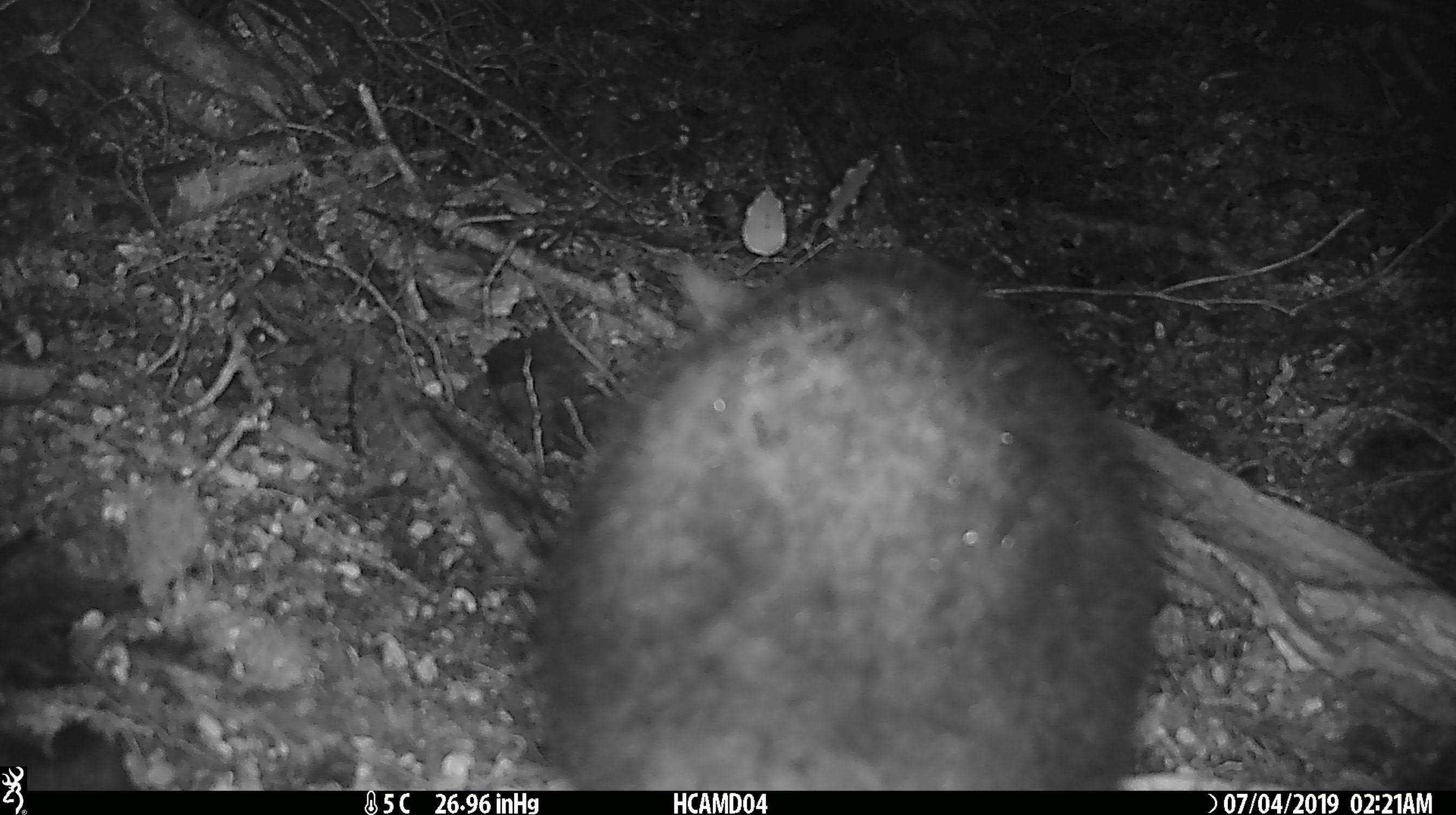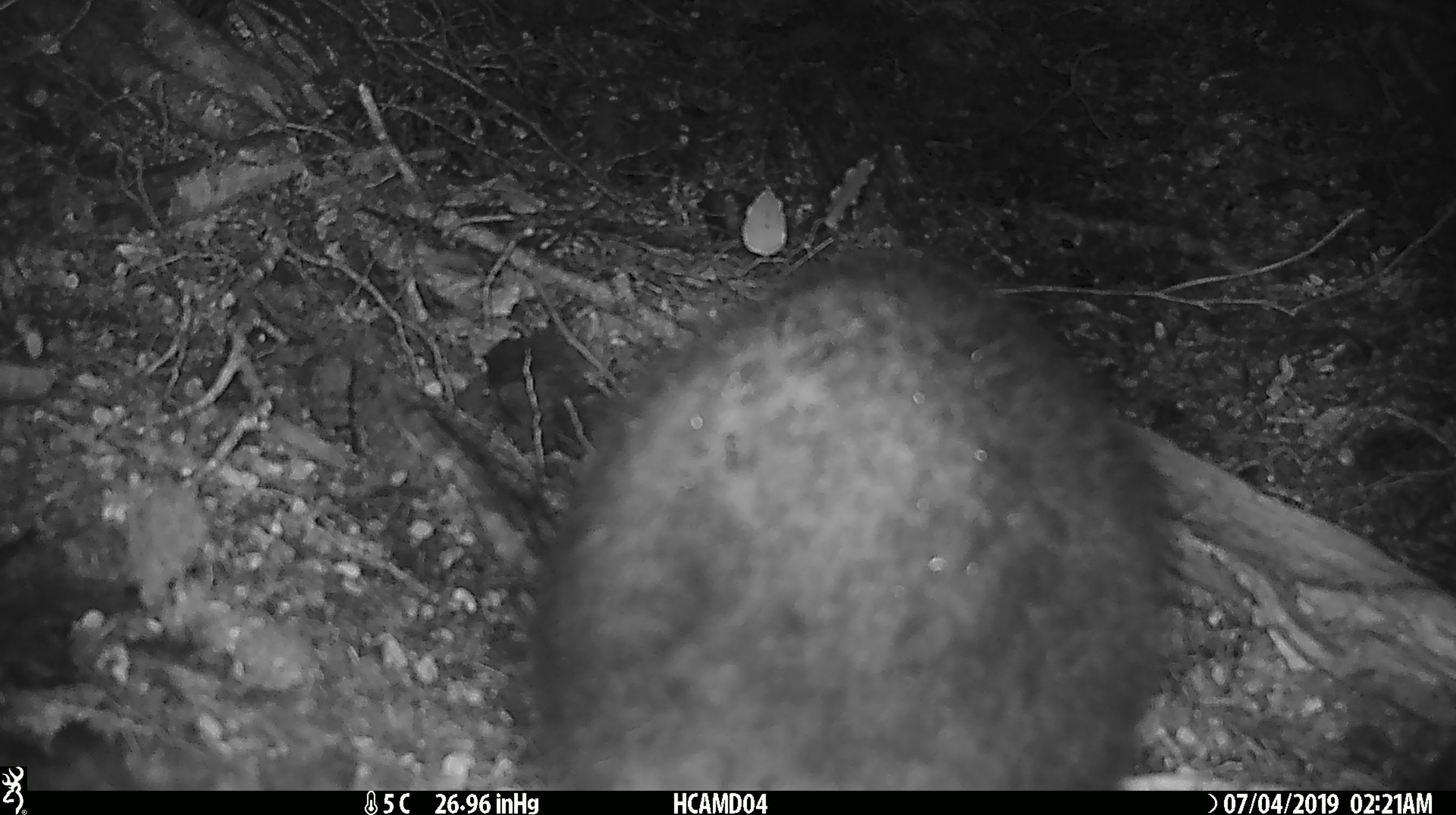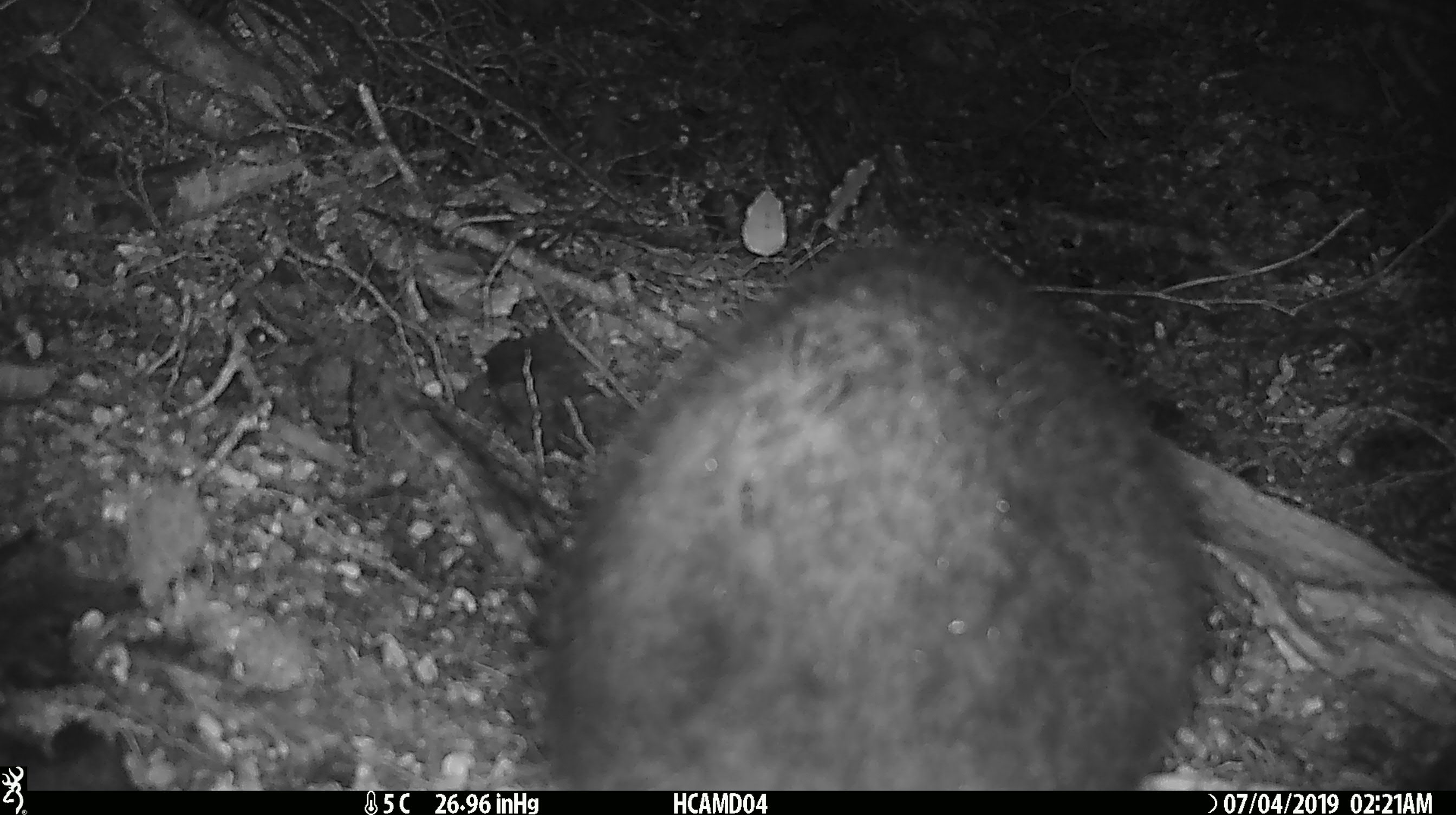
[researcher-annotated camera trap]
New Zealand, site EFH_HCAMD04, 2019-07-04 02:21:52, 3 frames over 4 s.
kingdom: Animalia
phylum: Chordata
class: Mammalia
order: Diprotodontia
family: Phalangeridae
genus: Trichosurus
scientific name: Trichosurus vulpecula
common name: common brushtail possum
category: possum